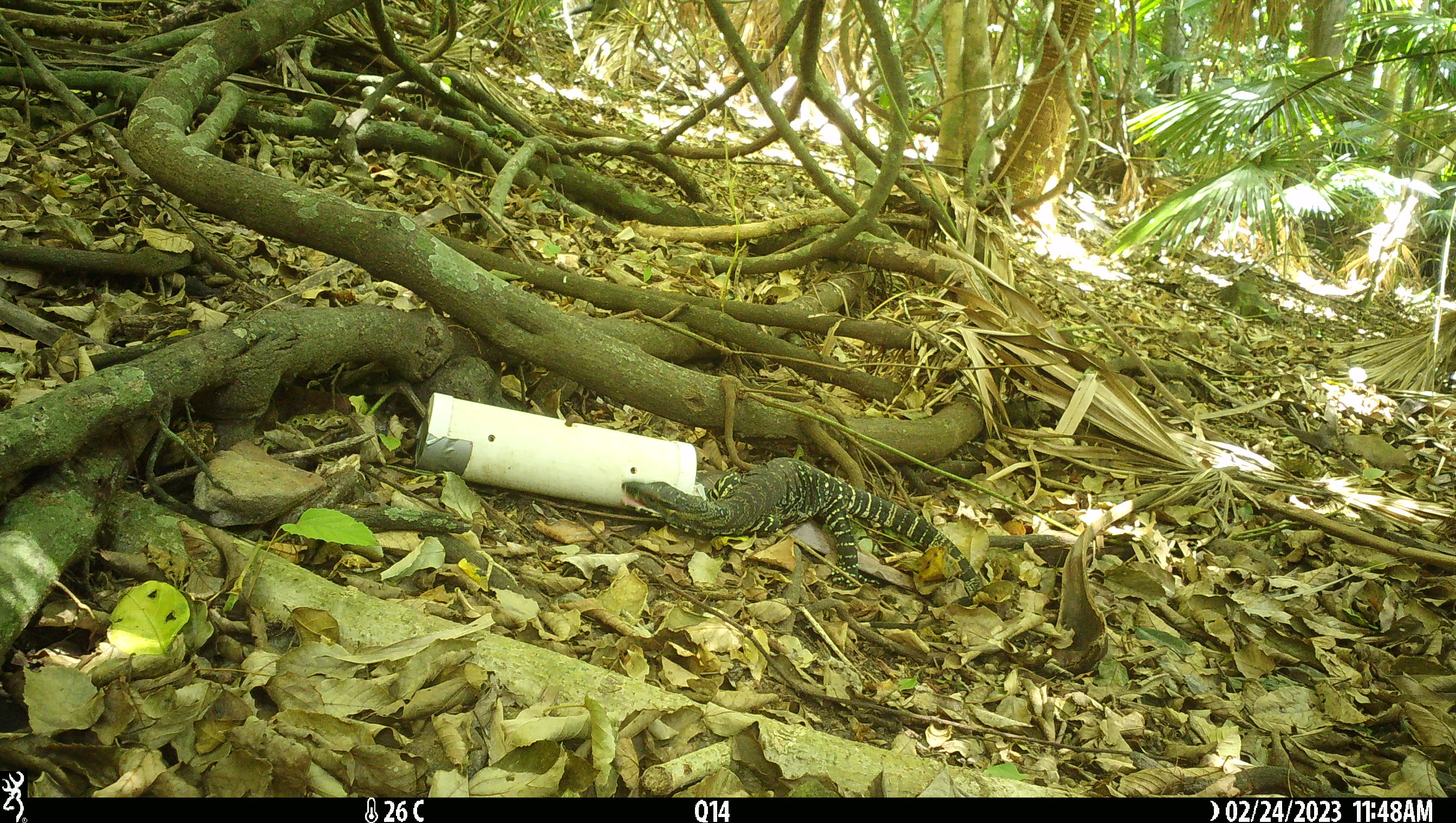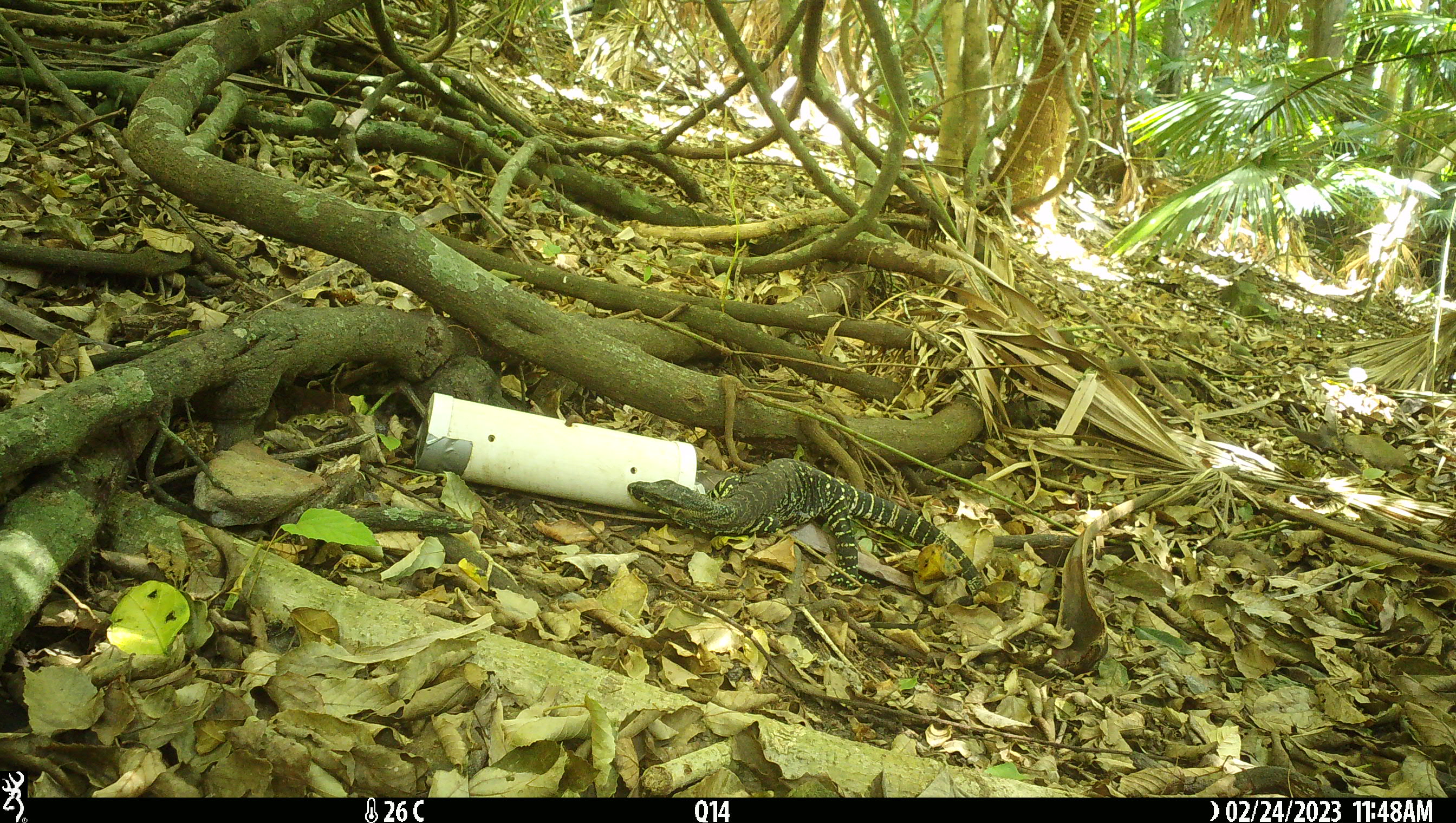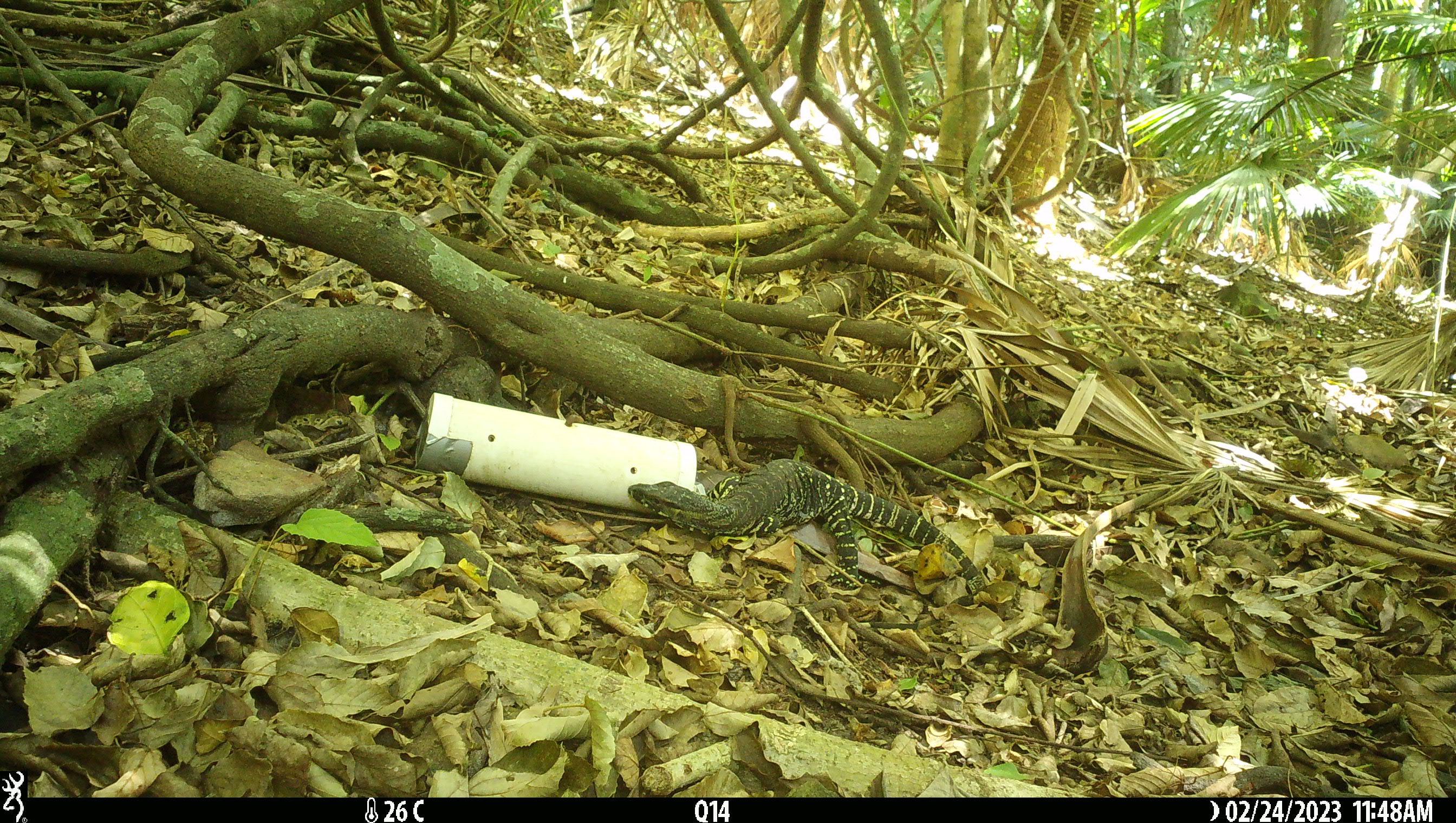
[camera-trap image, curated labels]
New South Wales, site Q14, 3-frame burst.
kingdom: Animalia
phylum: Chordata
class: Reptilia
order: Squamata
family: Varanidae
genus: Varanus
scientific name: Varanus varius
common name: lace monitor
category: goanna